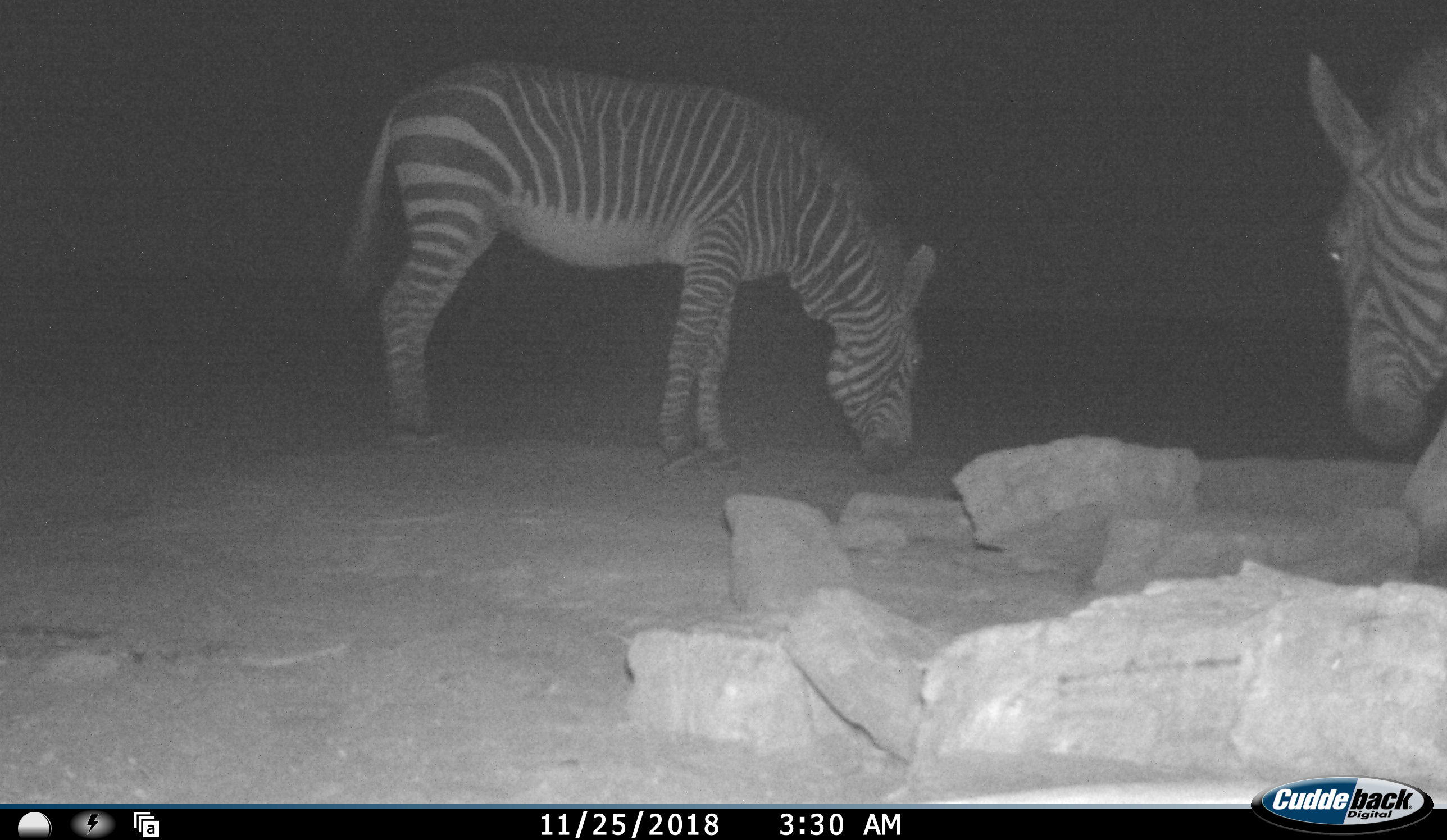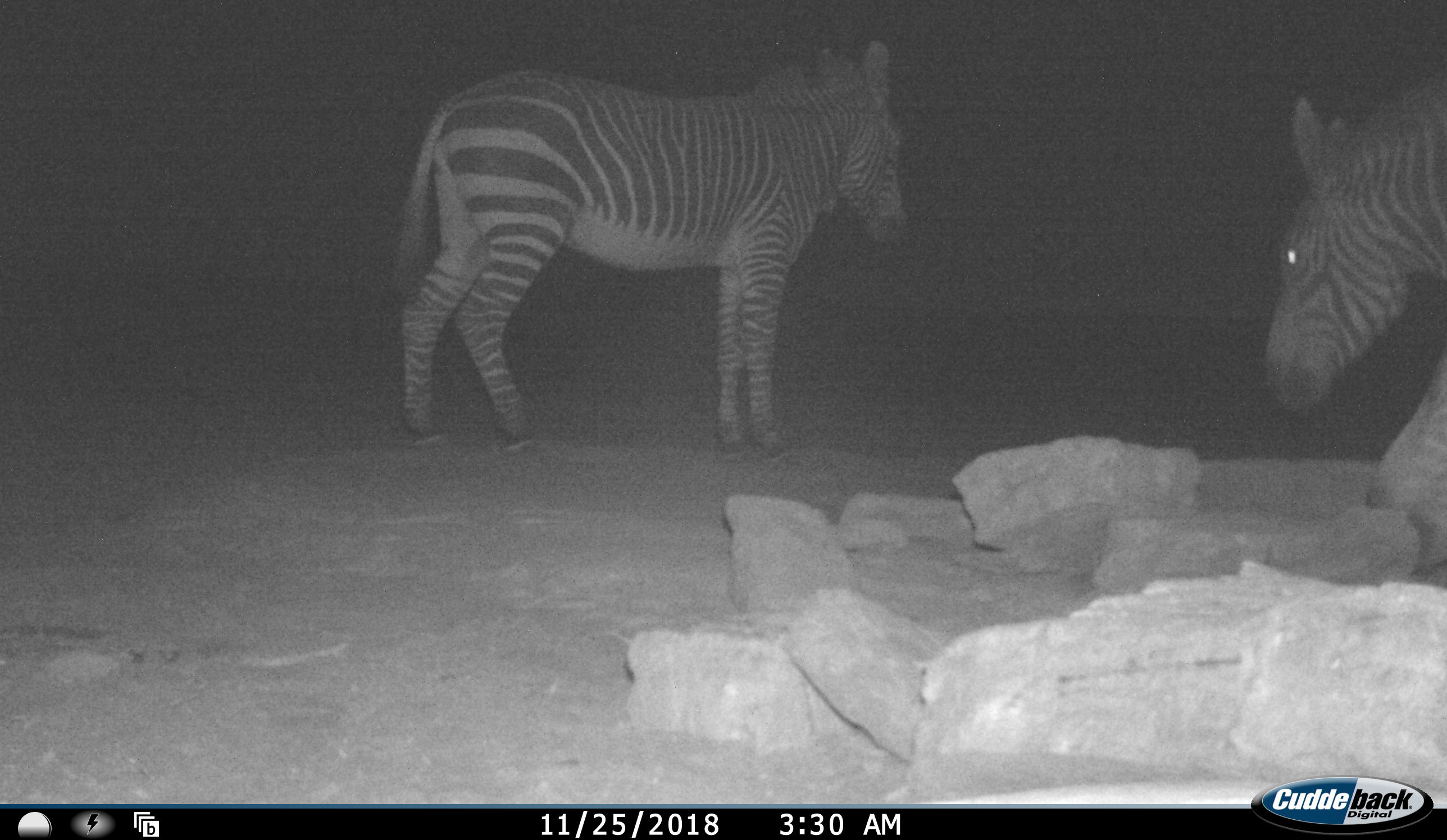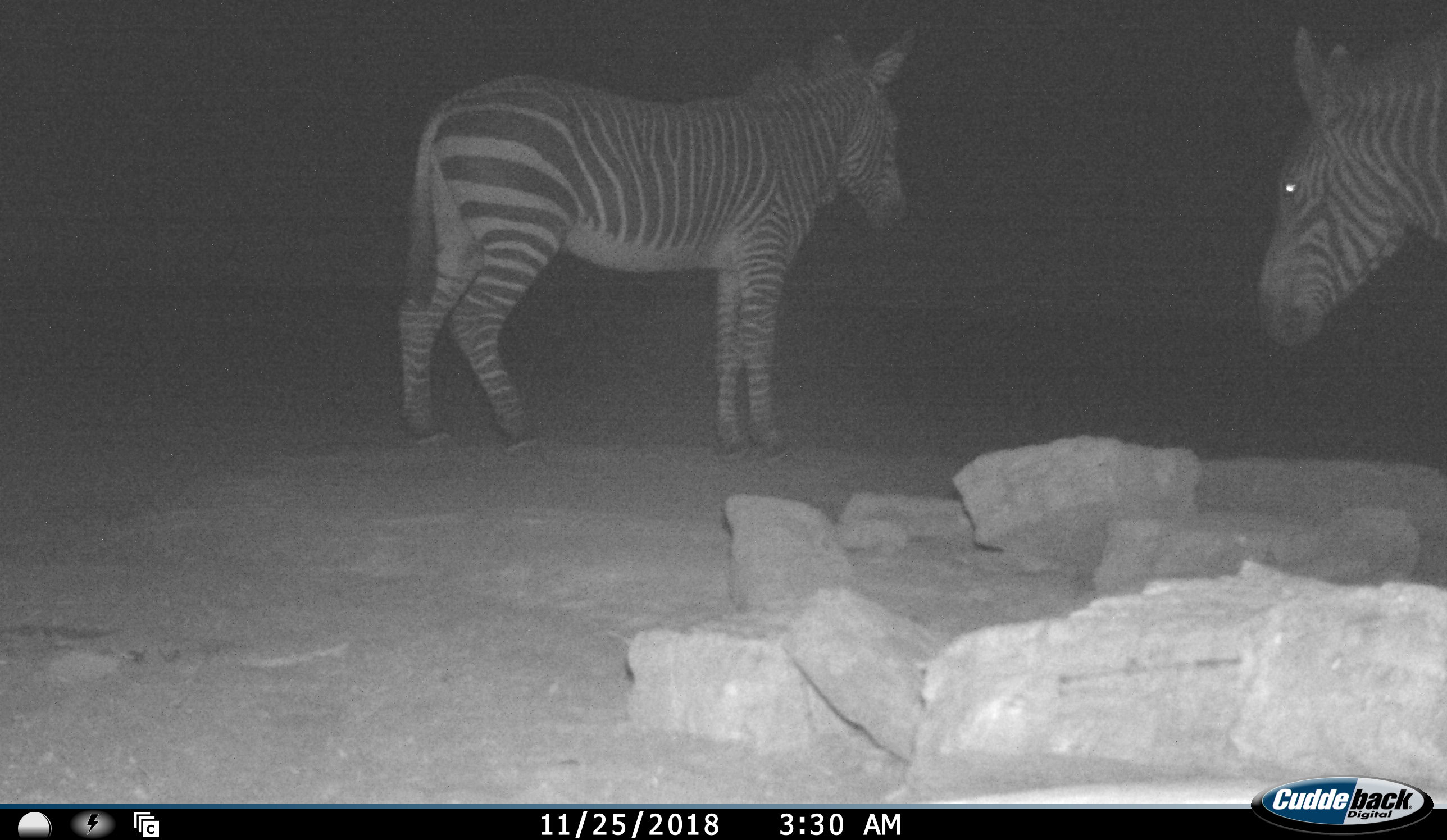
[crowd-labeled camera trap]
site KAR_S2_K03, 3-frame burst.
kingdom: Animalia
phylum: Chordata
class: Mammalia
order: Perissodactyla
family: Equidae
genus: Equus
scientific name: Equus zebra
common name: mountain zebra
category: zebramountain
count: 2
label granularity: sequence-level